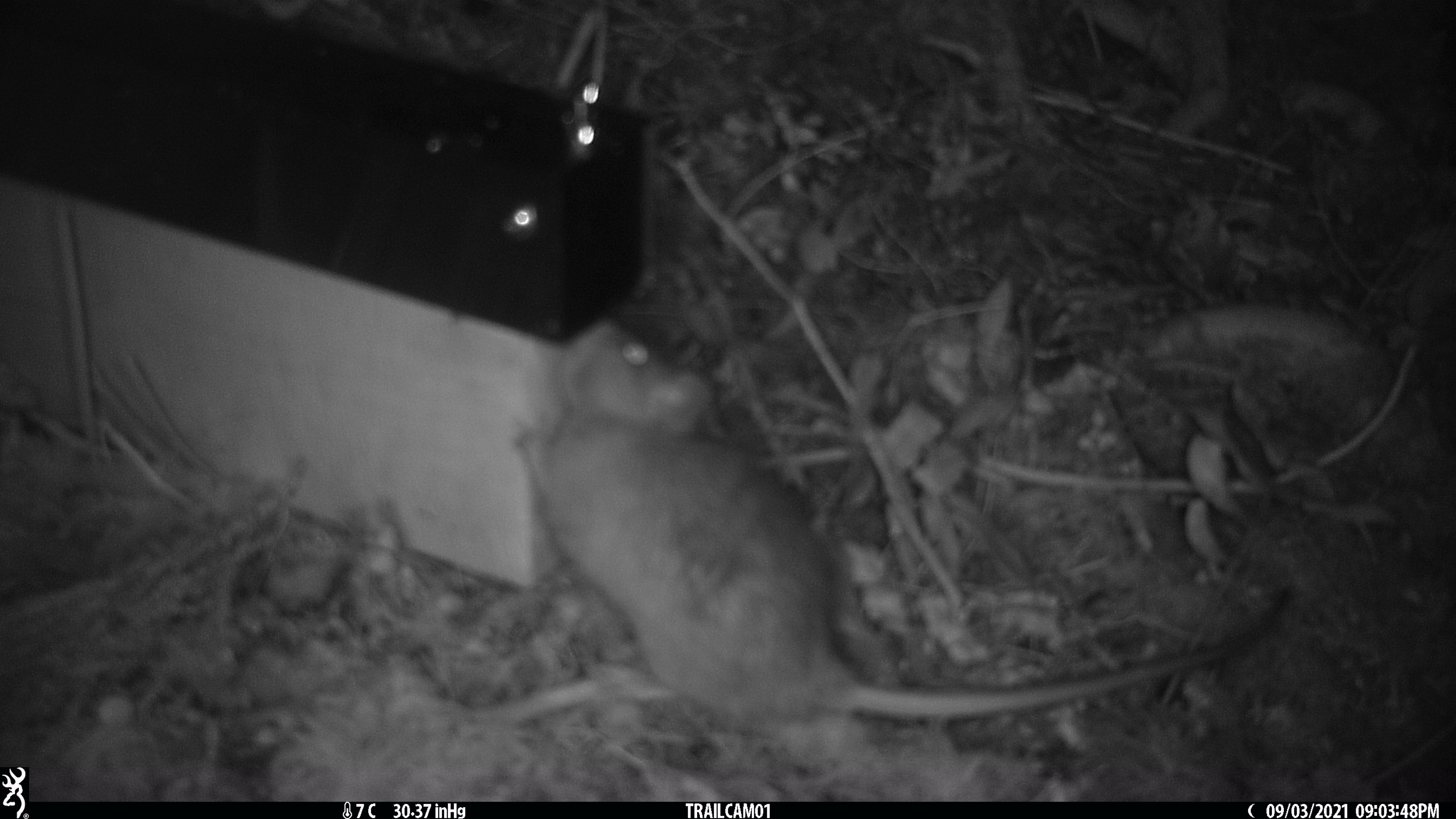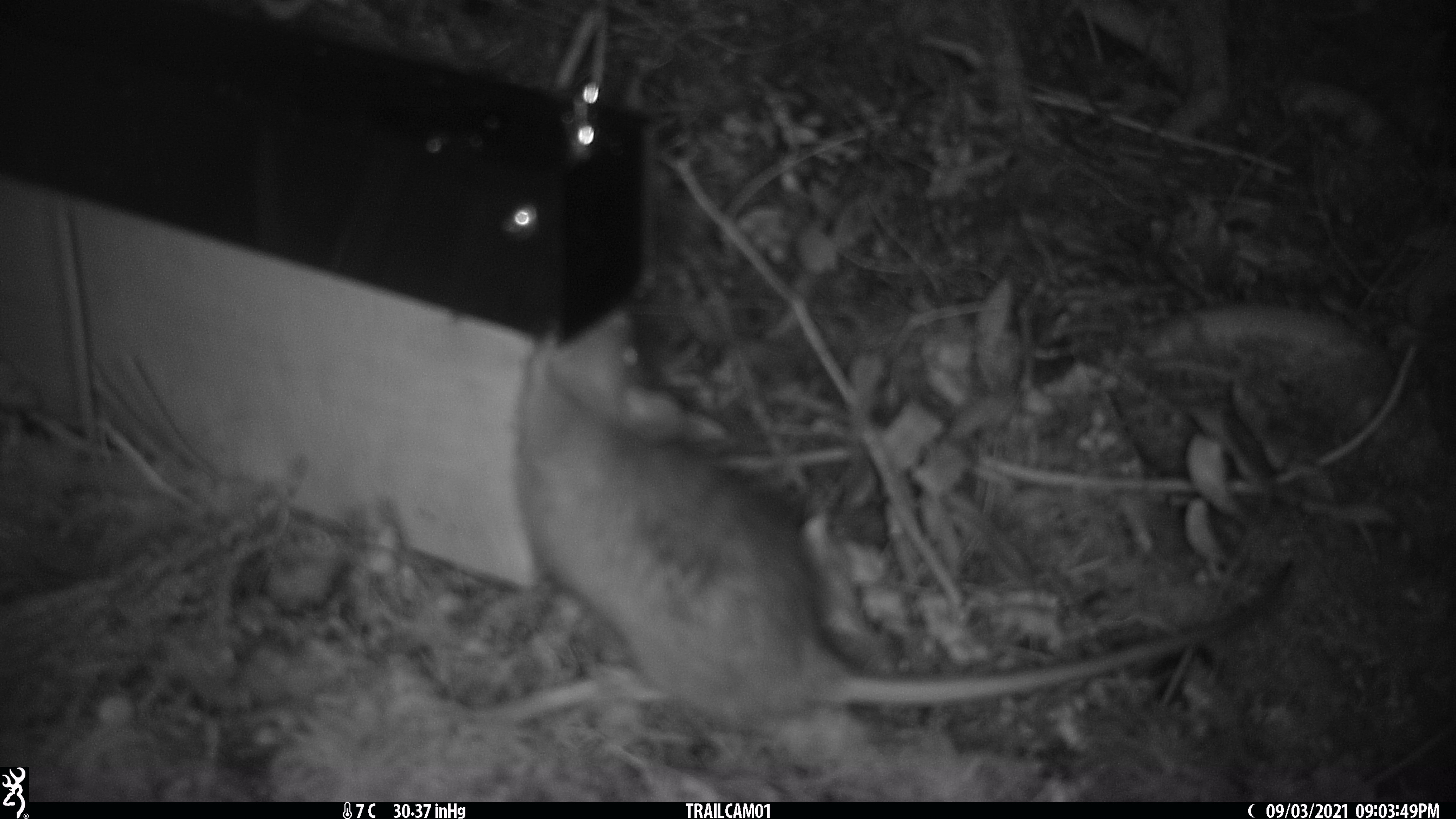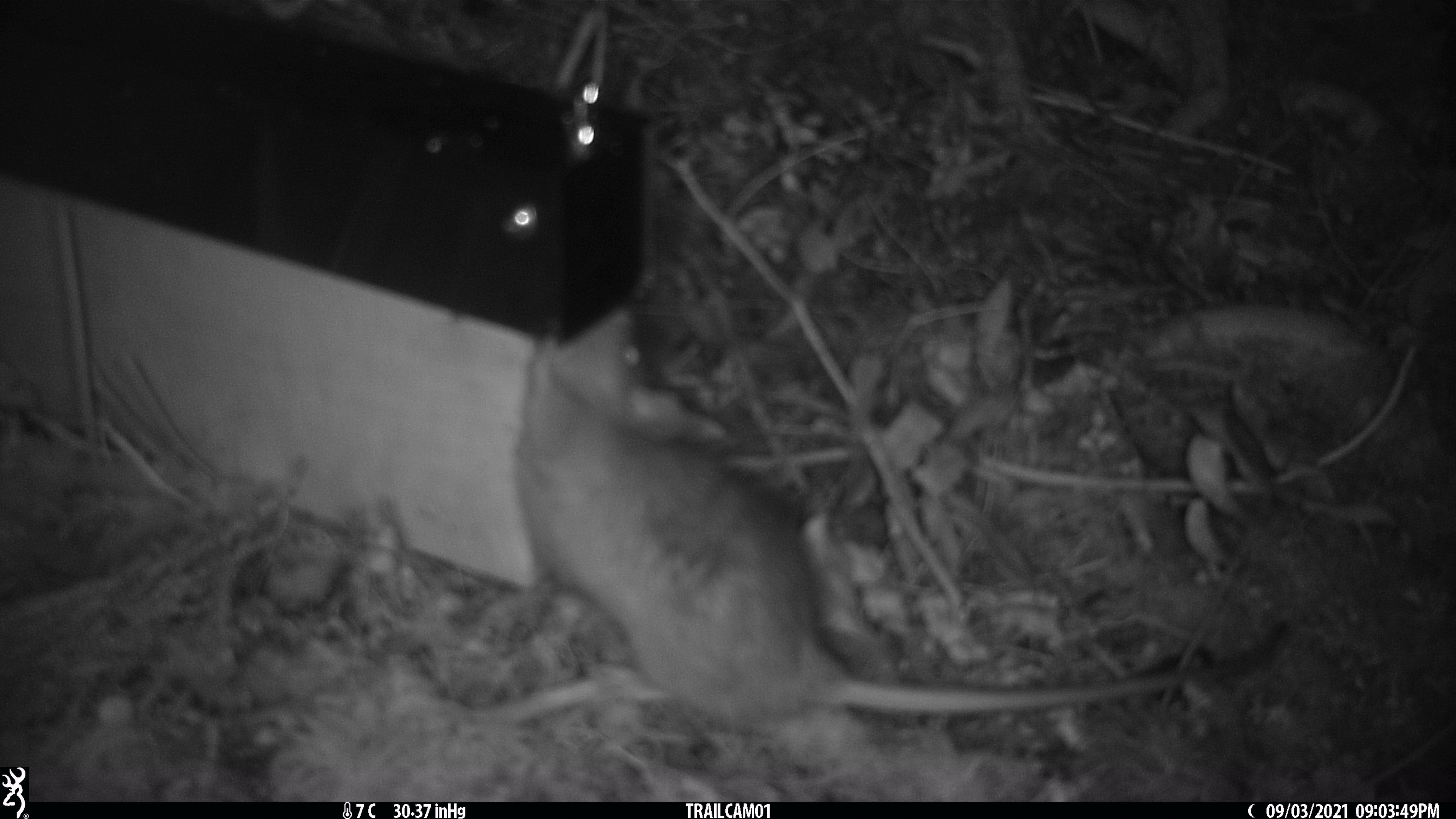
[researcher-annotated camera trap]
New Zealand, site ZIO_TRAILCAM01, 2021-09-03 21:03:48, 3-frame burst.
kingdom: Animalia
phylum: Chordata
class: Mammalia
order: Rodentia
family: Muridae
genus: Rattus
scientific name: Rattus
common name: rat